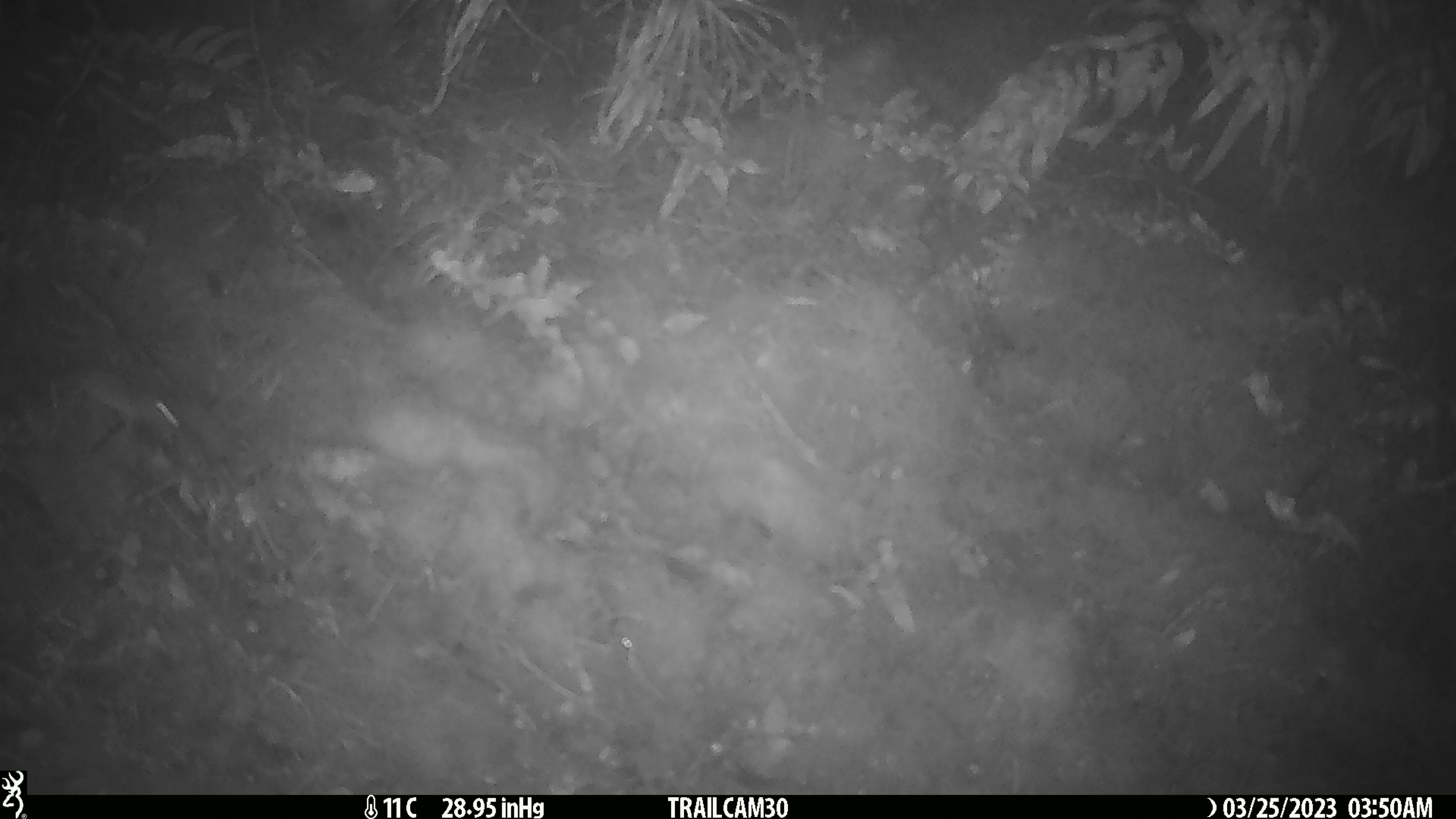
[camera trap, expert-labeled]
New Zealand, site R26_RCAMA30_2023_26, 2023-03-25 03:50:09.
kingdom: Animalia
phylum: Chordata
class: Mammalia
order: Rodentia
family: Muridae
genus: Mus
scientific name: Mus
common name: mouse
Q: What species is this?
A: Mouse (Mus).